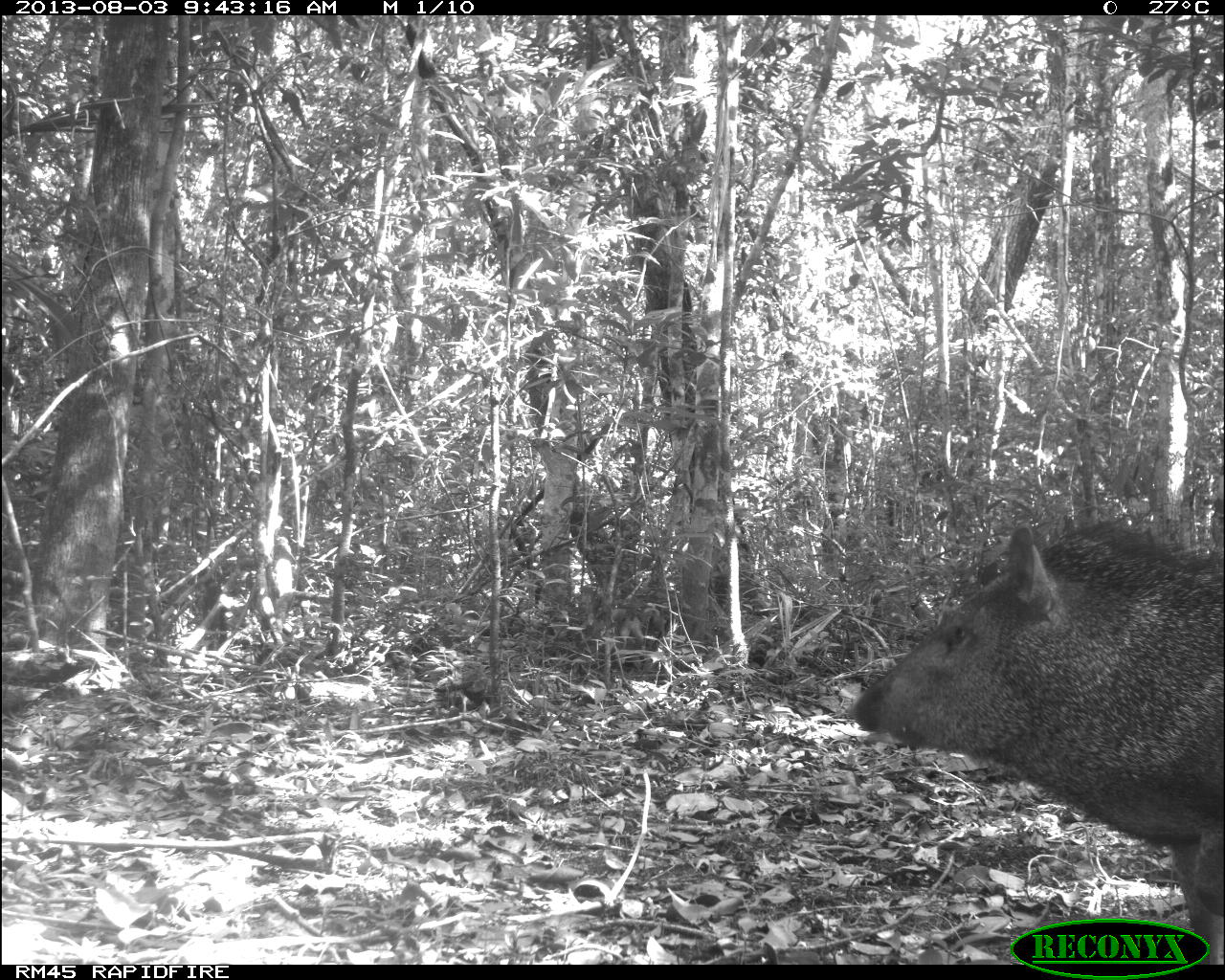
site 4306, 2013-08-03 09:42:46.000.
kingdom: Animalia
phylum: Chordata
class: Mammalia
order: Artiodactyla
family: Tayassuidae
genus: Pecari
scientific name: Pecari tajacu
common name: collared peccary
Pecari tajacu (collared peccary), count 1.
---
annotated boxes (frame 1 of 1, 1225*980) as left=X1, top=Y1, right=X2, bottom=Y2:
pecari tajacu: left=847, top=518, right=1223, bottom=963